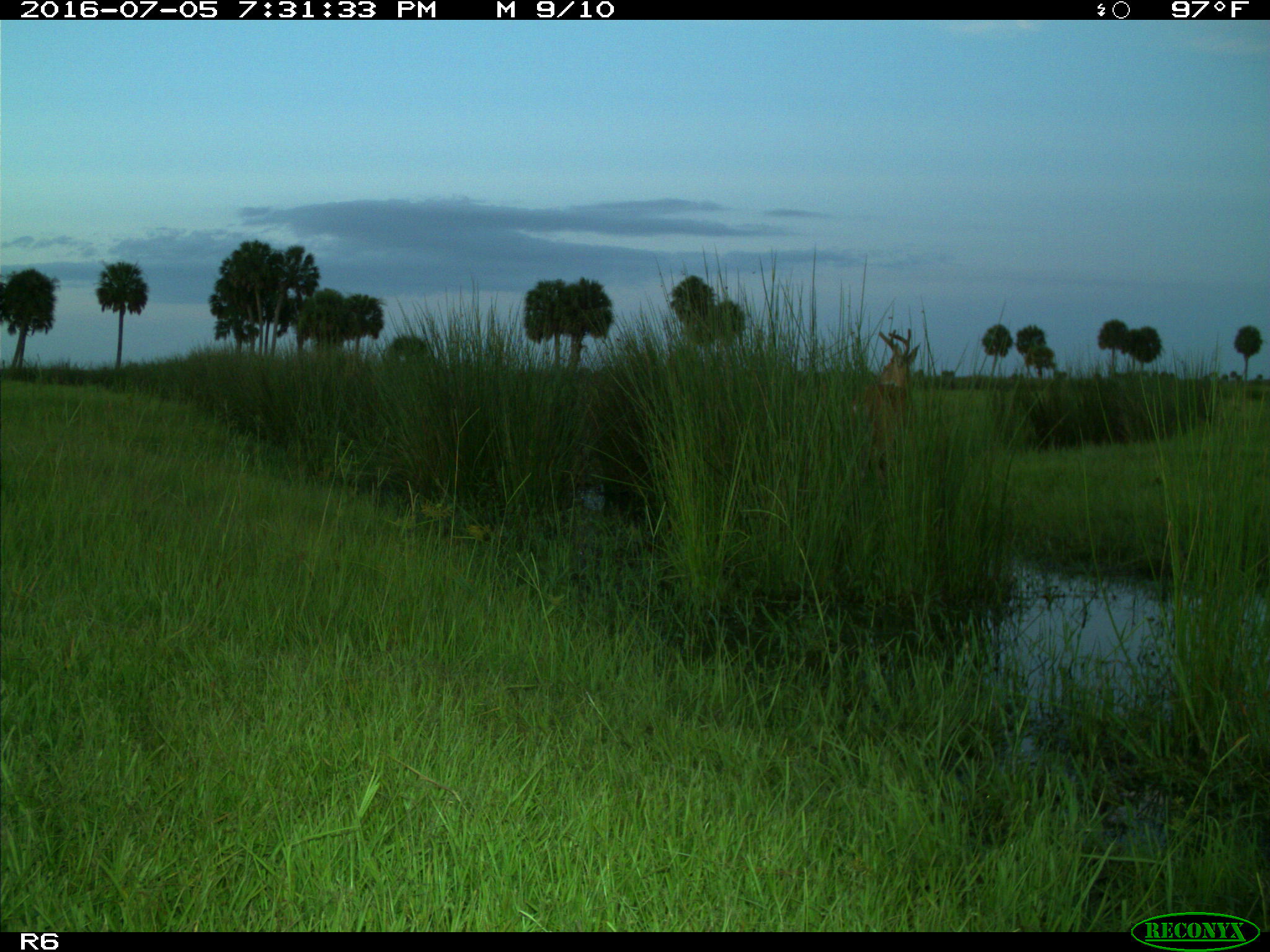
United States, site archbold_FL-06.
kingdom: Animalia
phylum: Chordata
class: Mammalia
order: Artiodactyla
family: Cervidae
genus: Odocoileus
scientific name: Odocoileus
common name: deer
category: unidentified deer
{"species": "unidentified deer (deer) (Odocoileus)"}